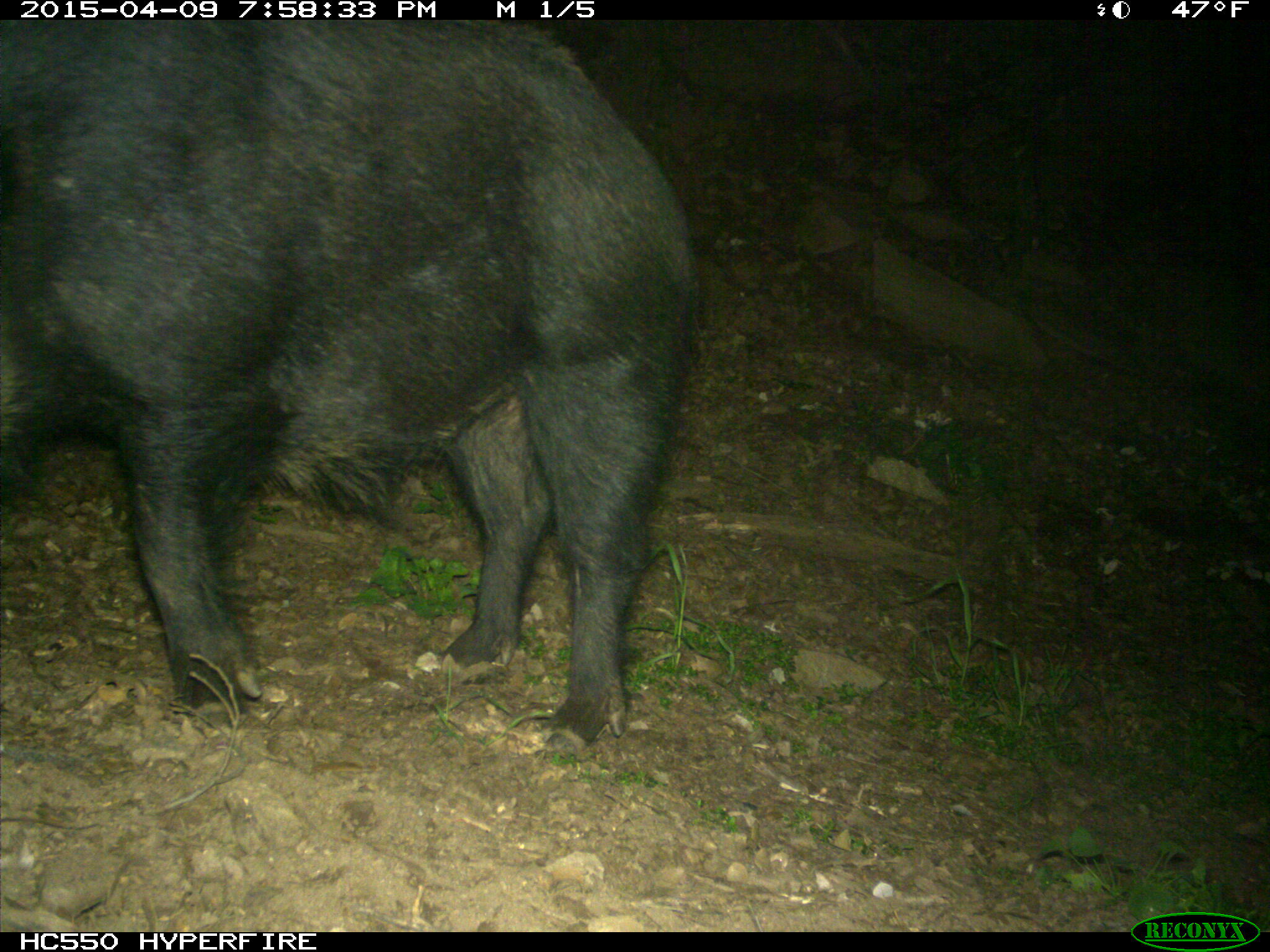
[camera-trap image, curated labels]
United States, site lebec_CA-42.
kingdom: Animalia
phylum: Chordata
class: Mammalia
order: Artiodactyla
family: Suidae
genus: Sus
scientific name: Sus scrofa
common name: wild boar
Sus scrofa (wild boar).